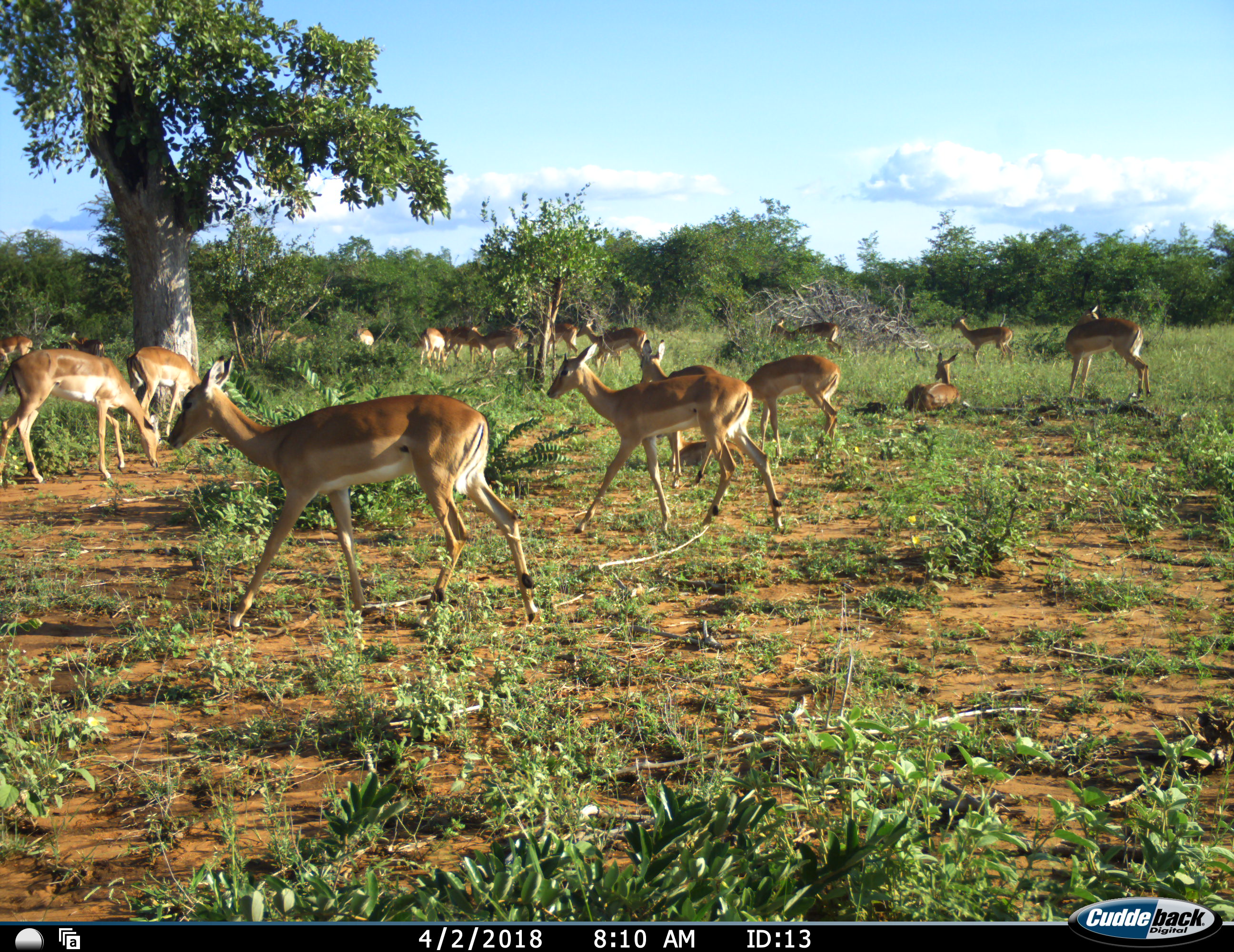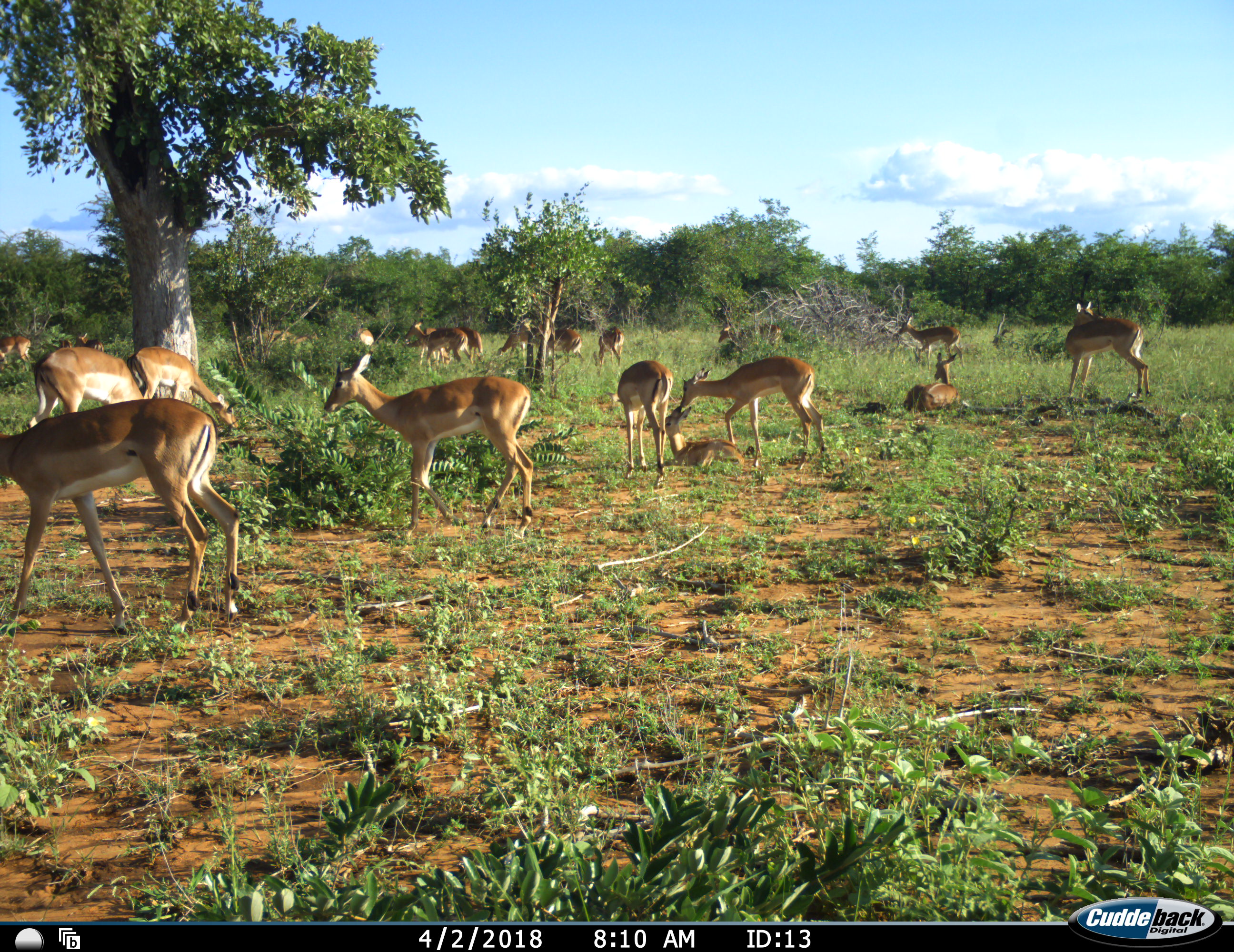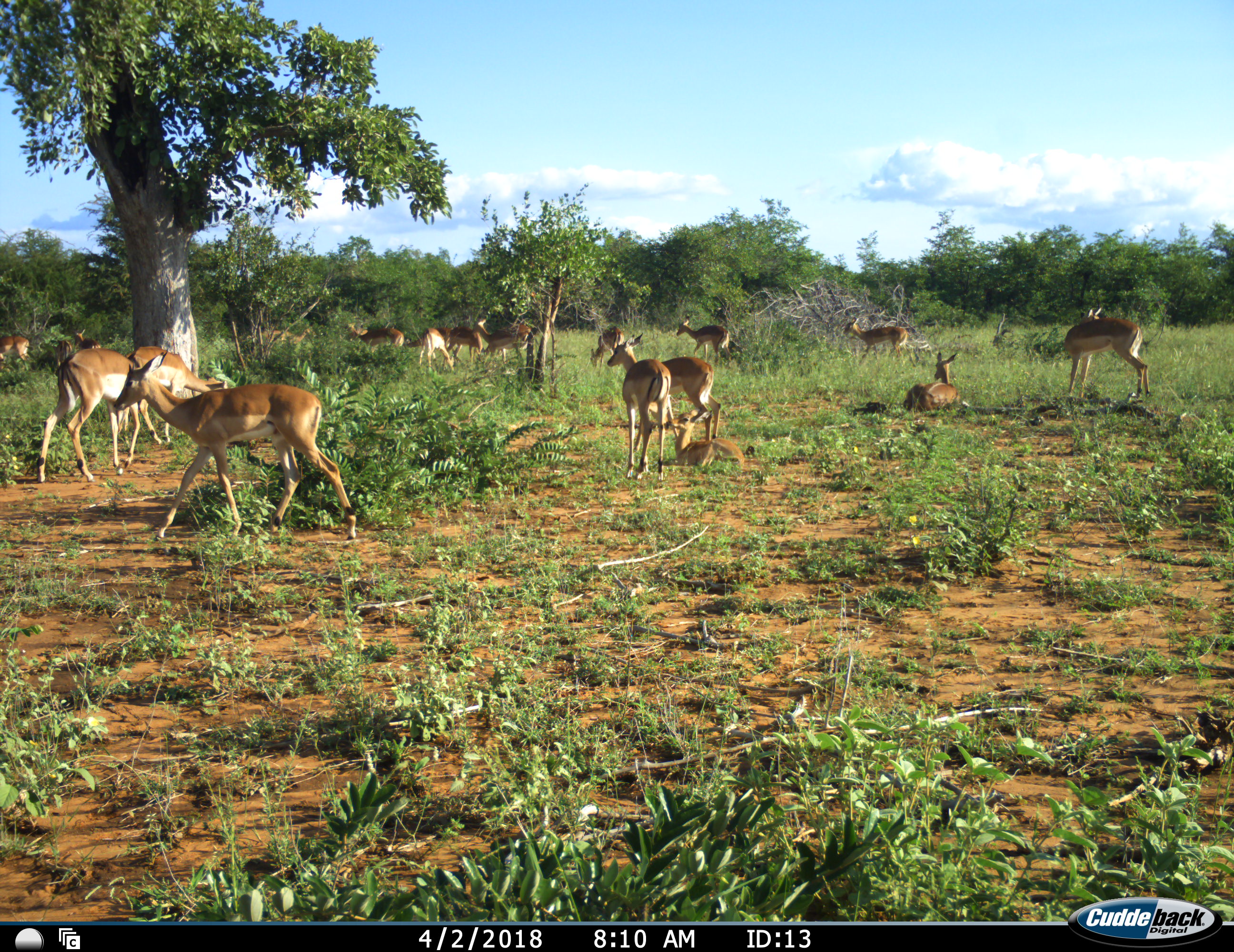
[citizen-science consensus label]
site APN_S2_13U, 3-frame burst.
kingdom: Animalia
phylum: Chordata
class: Mammalia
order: Artiodactyla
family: Bovidae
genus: Aepyceros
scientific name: Aepyceros melampus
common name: impala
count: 11-50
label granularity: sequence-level